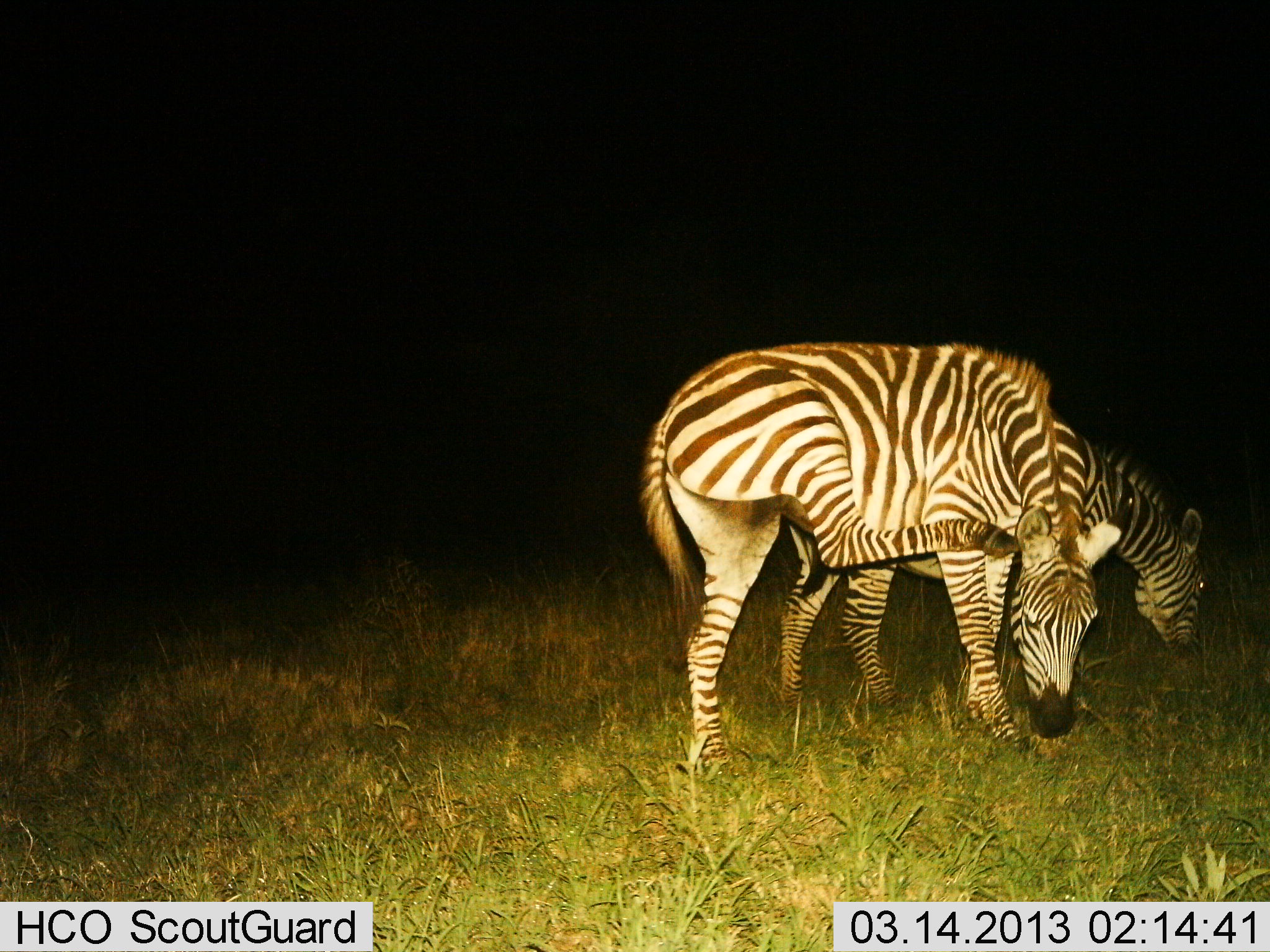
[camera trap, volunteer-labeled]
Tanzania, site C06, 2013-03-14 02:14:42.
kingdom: Animalia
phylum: Chordata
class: Mammalia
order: Perissodactyla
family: Equidae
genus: Equus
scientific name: Equus quagga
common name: plains zebra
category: zebra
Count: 2.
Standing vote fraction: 52%.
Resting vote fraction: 14%.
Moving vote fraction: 5%.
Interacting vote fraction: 5%.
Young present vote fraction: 0%.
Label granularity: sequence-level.